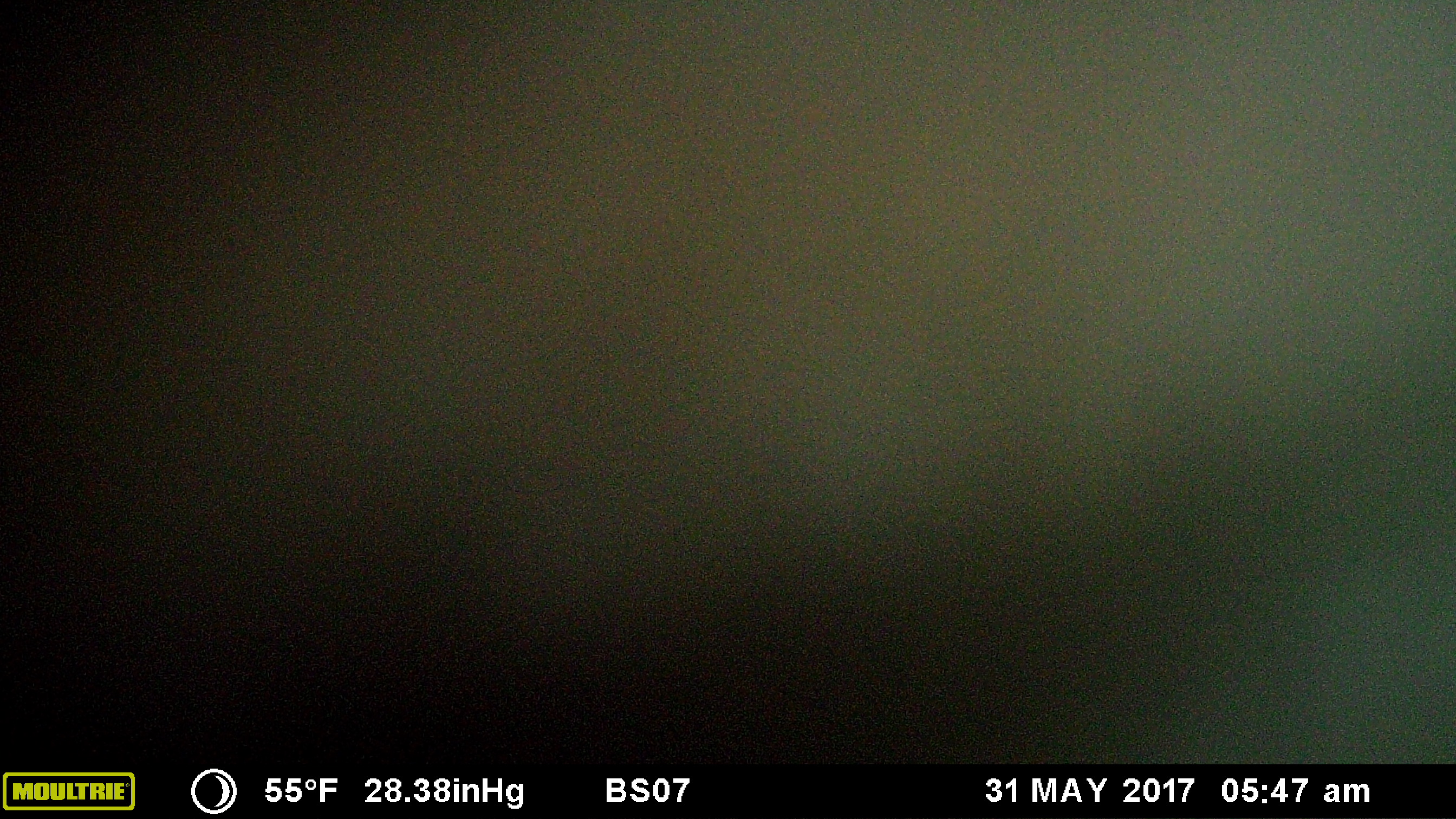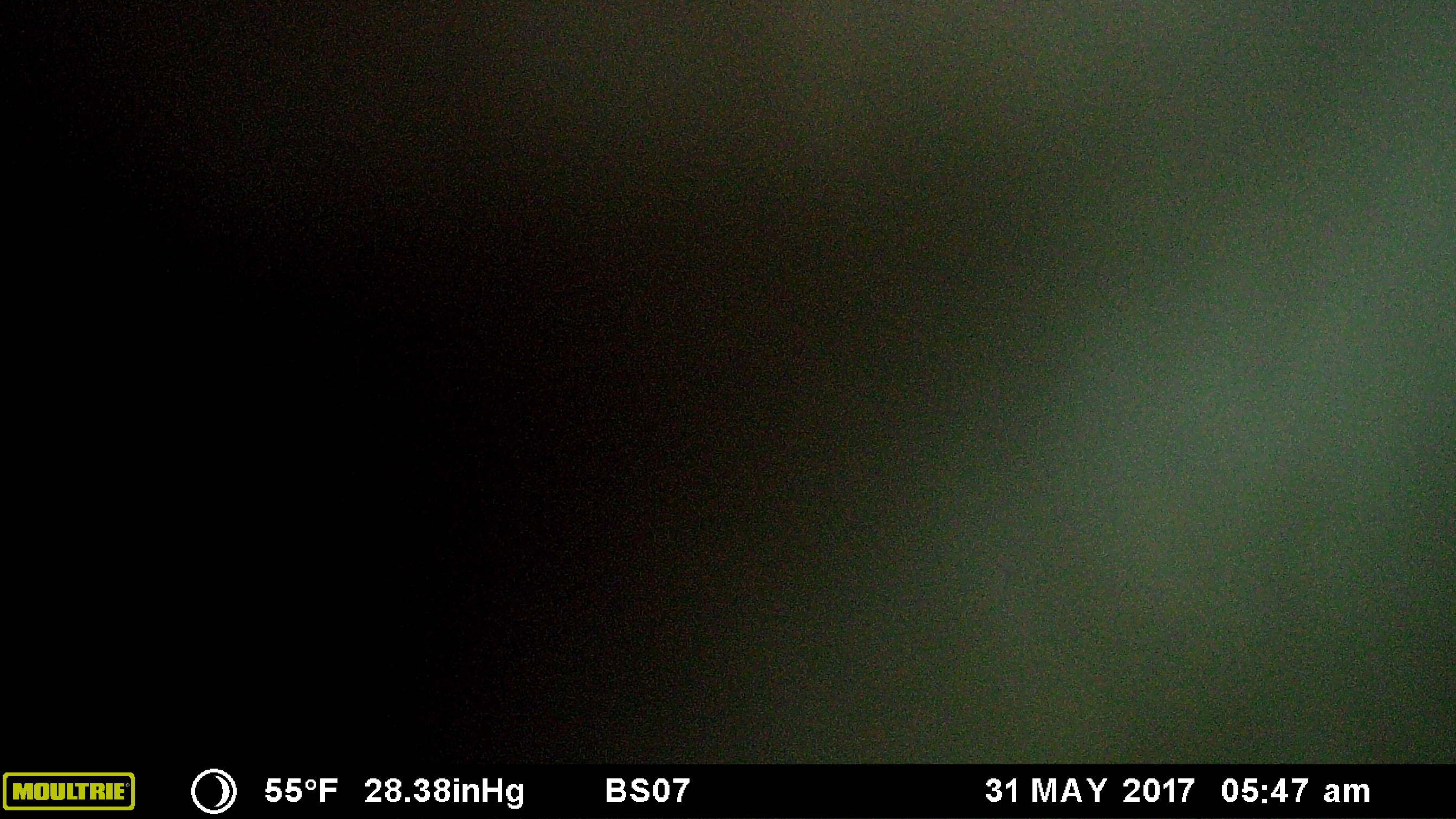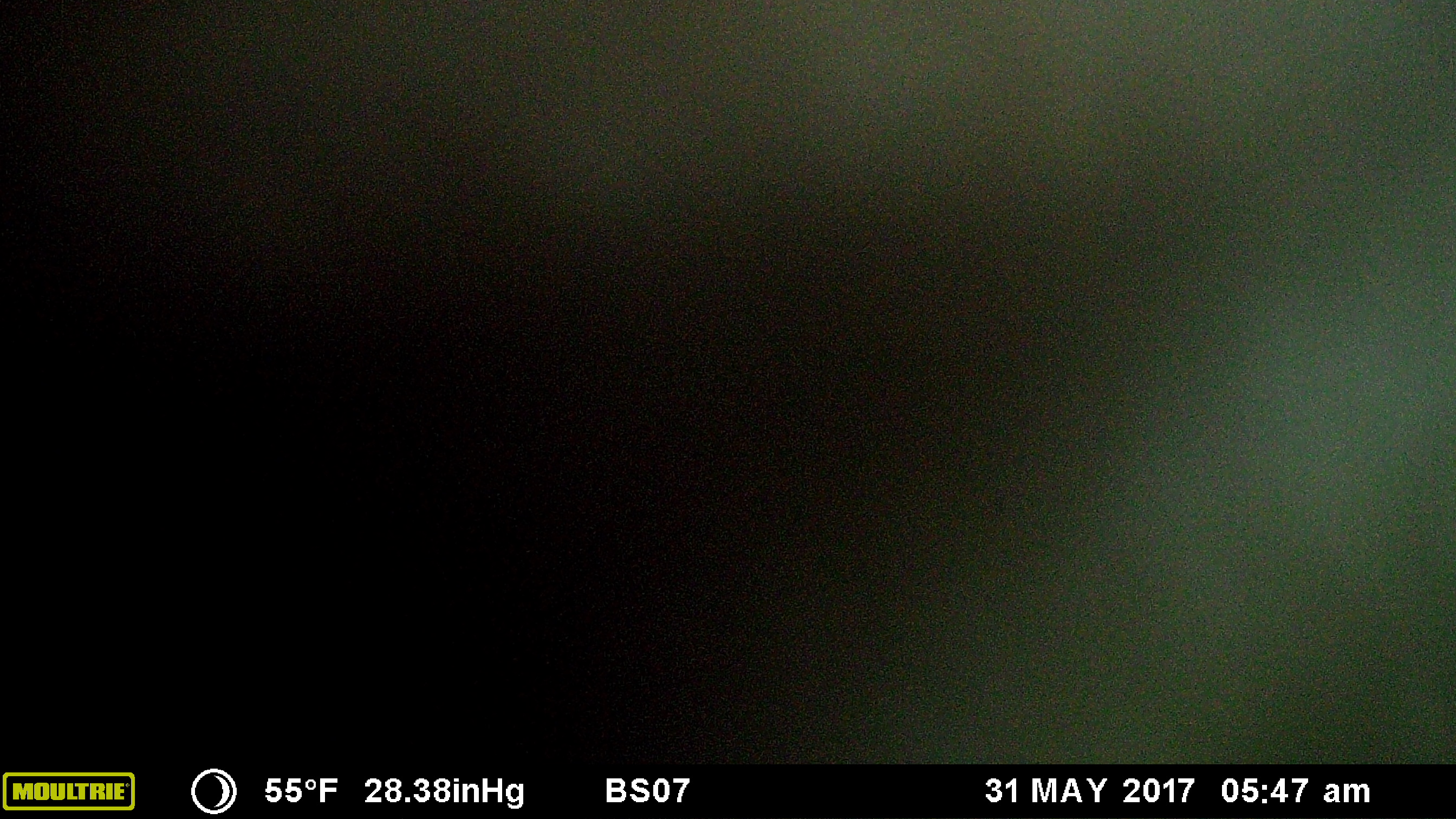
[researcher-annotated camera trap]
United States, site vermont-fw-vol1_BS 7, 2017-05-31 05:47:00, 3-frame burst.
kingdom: Animalia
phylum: Chordata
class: Mammalia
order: Artiodactyla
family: Cervidae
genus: Alces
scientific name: Alces alces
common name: moose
Moose (Alces alces).